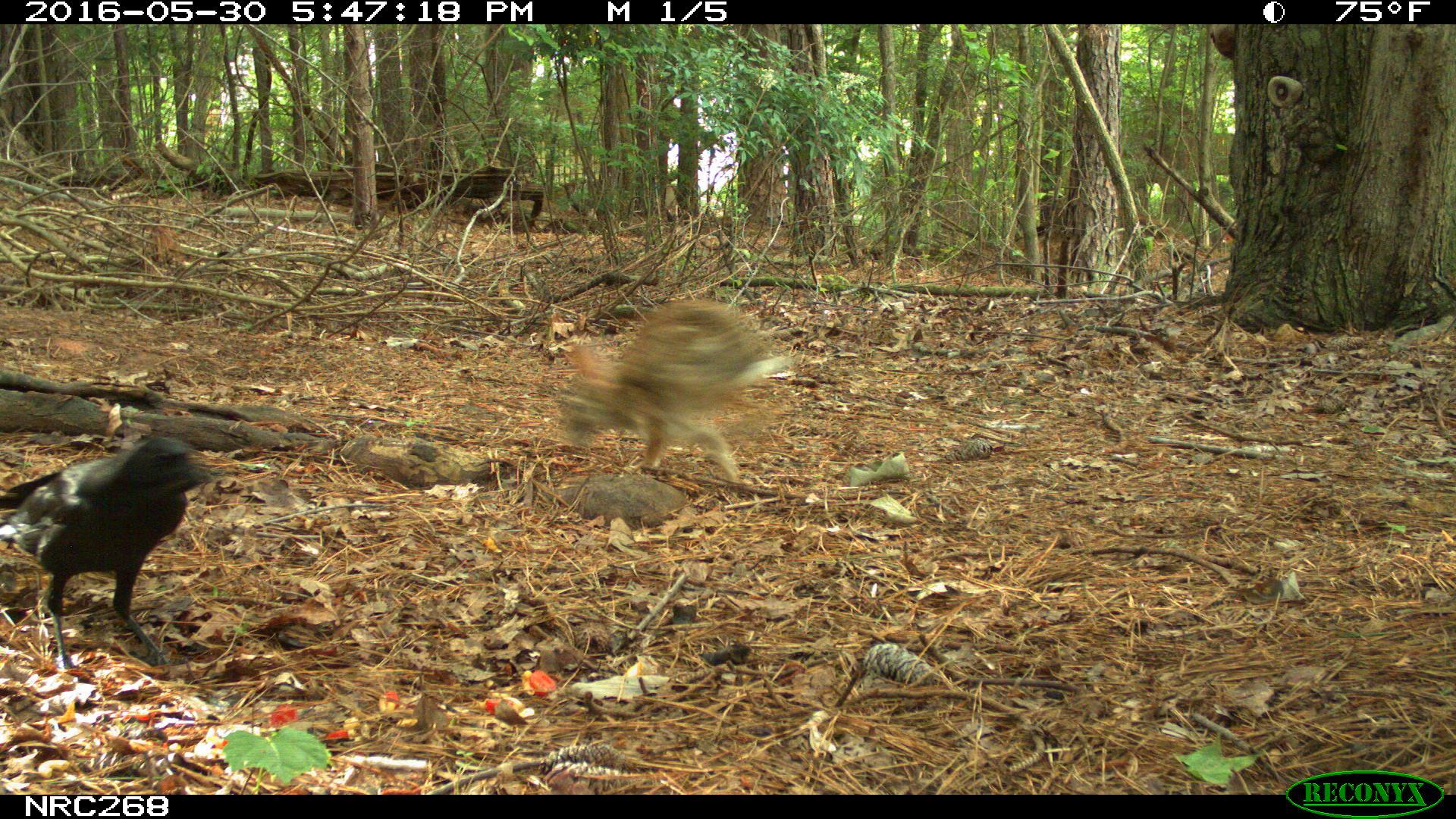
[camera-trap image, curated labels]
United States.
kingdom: Animalia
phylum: Chordata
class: Mammalia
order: Lagomorpha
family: Leporidae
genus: Sylvilagus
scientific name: Sylvilagus floridanus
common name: eastern cottontail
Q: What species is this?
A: Eastern Cottontail (Sylvilagus floridanus).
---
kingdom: Animalia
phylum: Chordata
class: Aves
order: Passeriformes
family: Corvidae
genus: Corvus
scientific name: Corvus brachyrhynchos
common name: american crow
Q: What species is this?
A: American Crow (Corvus brachyrhynchos).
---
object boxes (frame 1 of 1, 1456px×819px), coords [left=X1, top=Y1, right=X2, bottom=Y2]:
American Crow: [left=0, top=415, right=214, bottom=654]
Eastern Cottontail: [left=556, top=298, right=787, bottom=502]